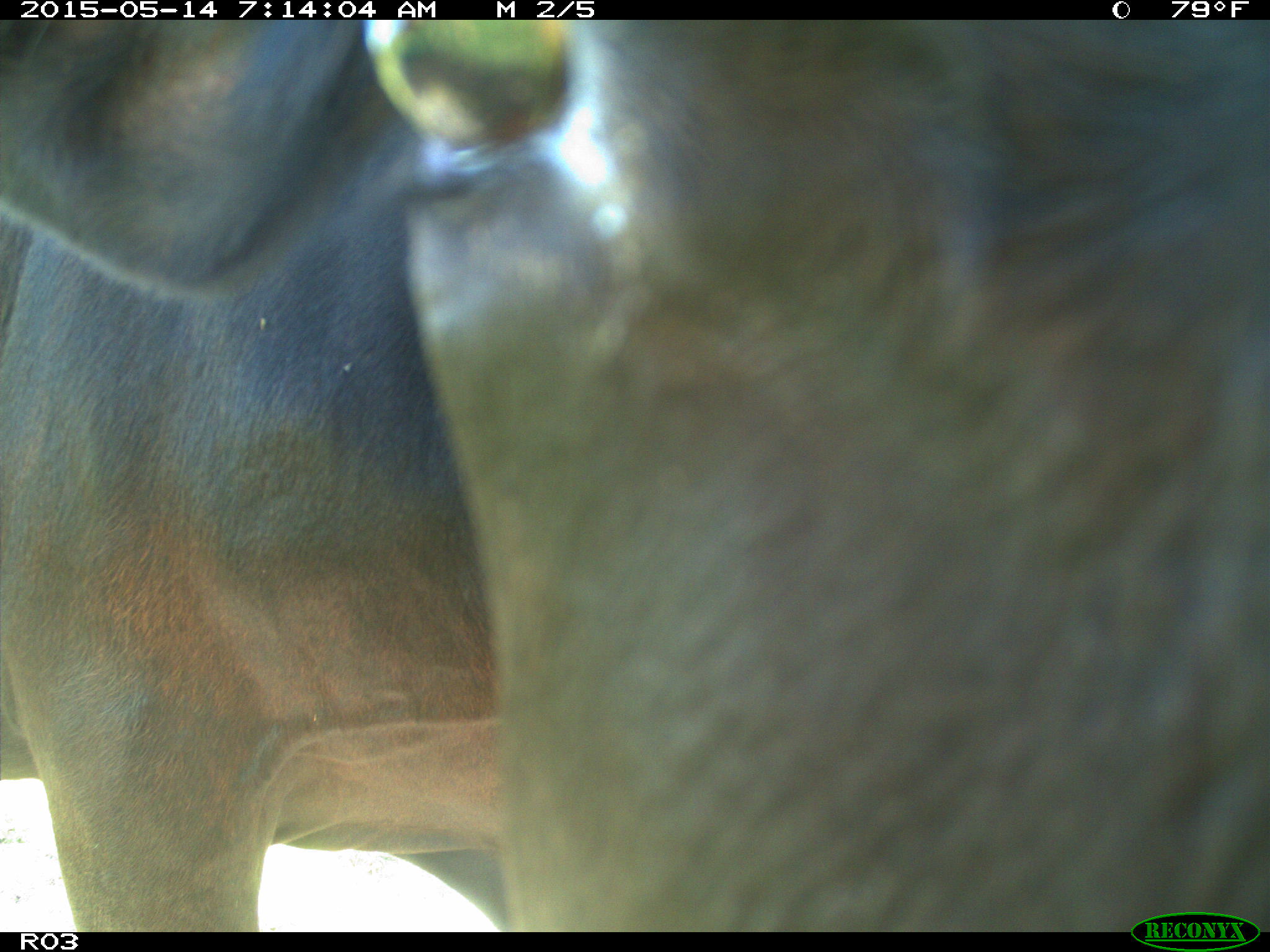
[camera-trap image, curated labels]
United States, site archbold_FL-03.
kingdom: Animalia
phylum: Chordata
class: Mammalia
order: Artiodactyla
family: Bovidae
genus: Bos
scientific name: Bos taurus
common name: domestic cow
Bos taurus (domestic cow).